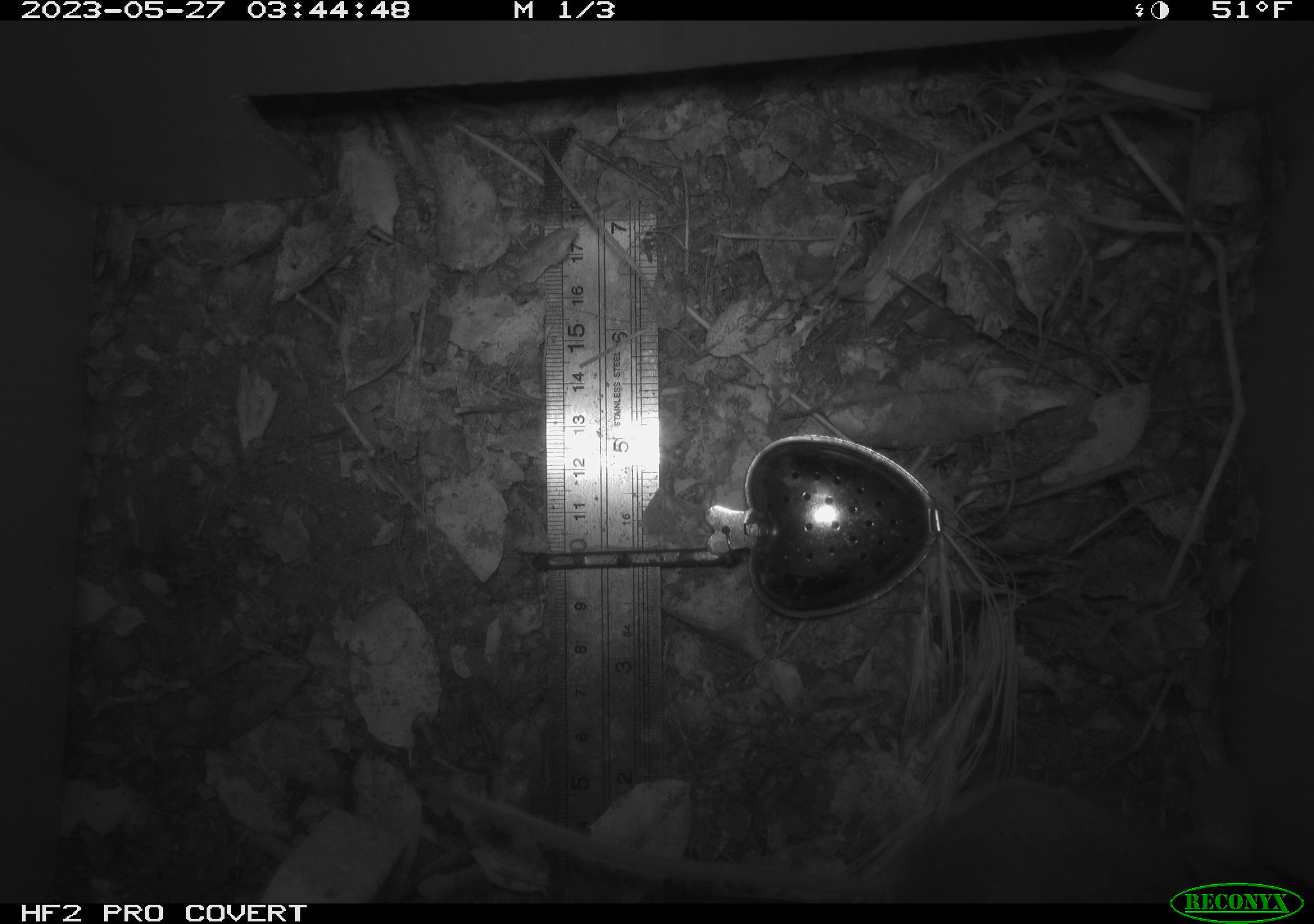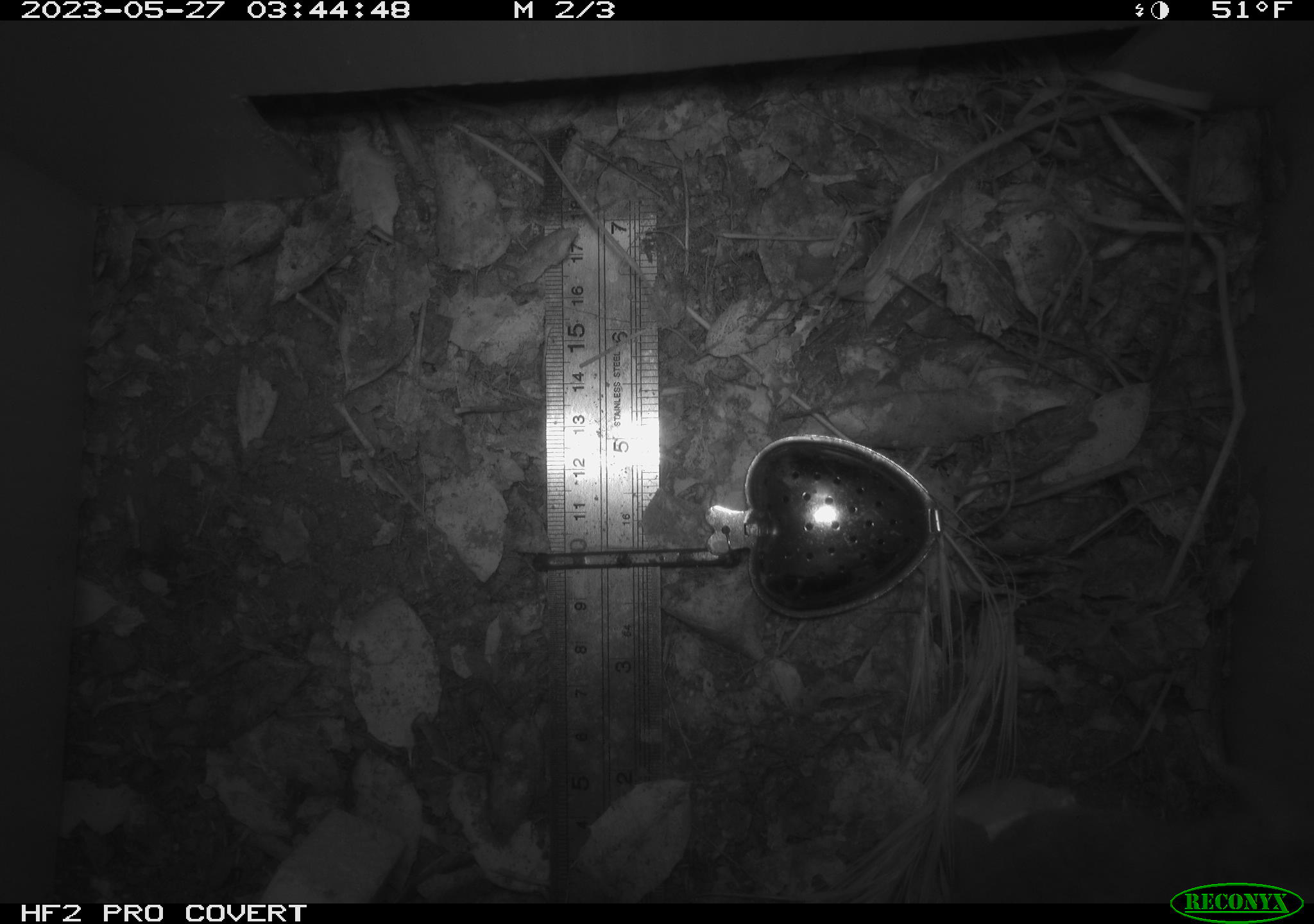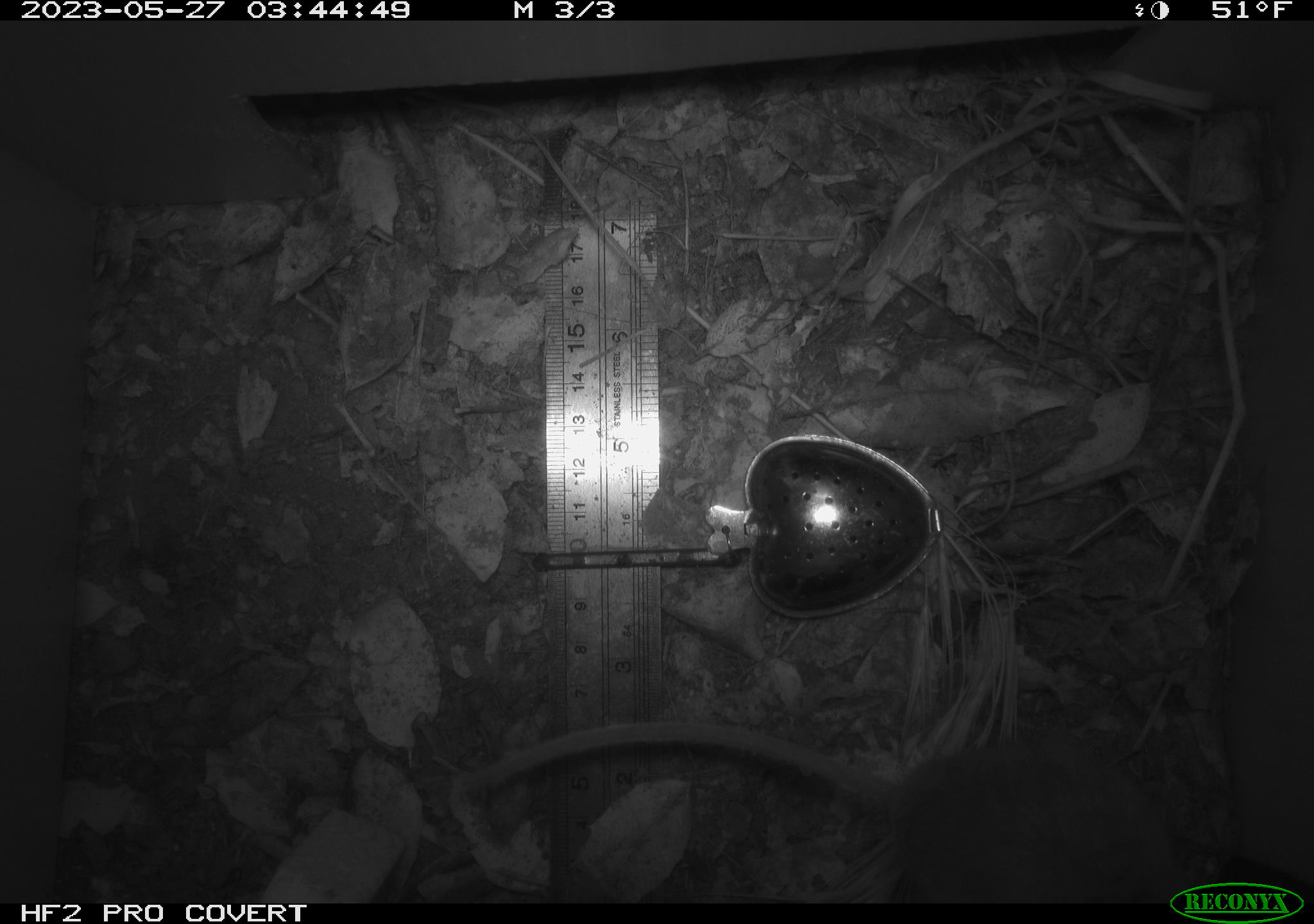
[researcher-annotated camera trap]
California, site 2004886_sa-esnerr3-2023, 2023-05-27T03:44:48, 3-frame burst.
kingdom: Animalia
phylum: Chordata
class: Mammalia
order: Rodentia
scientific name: Rodentia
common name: mouse species